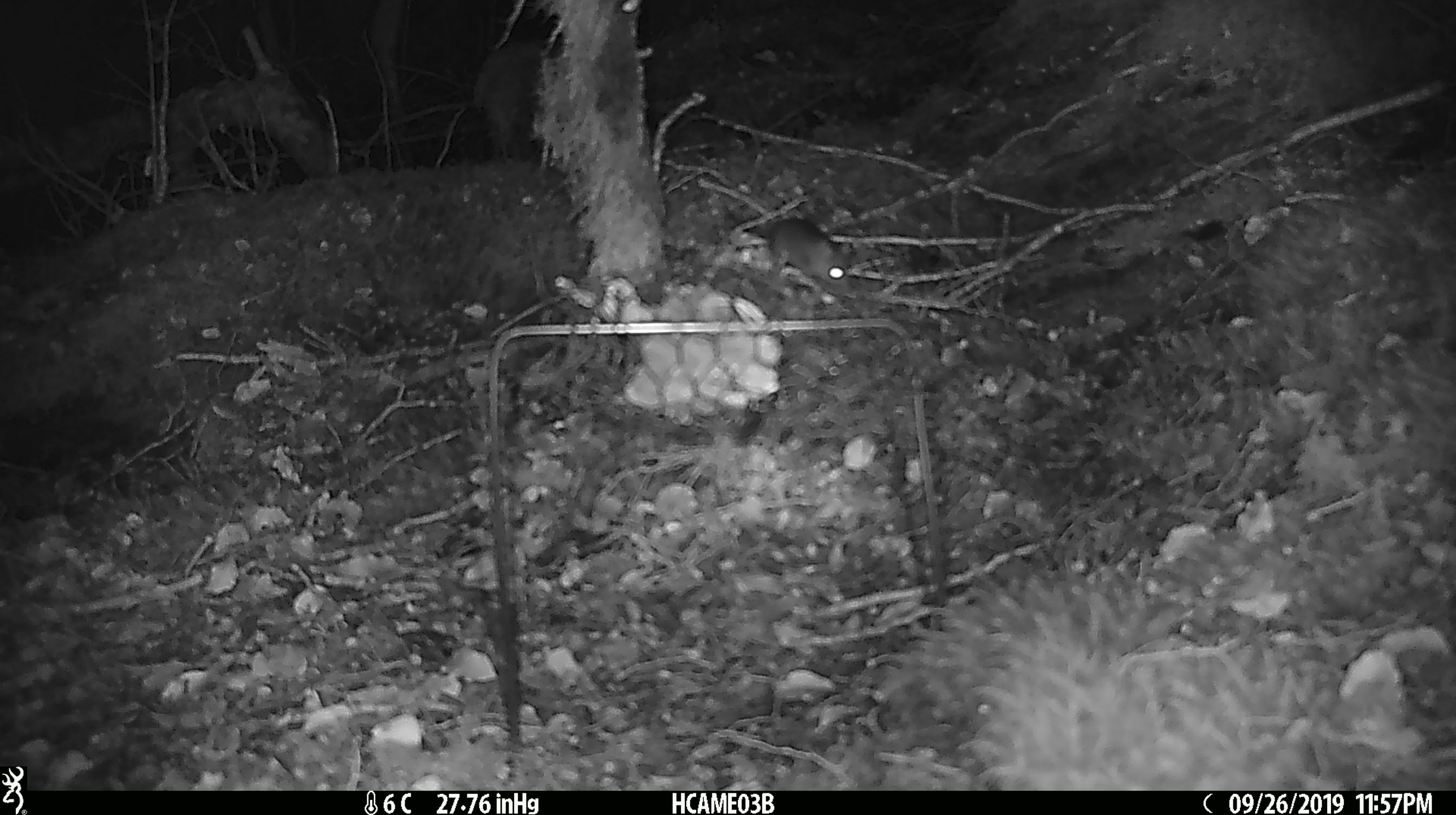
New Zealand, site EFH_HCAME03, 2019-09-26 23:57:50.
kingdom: Animalia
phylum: Chordata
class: Mammalia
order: Rodentia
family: Muridae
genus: Mus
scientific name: Mus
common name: mouse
Mouse (Mus).